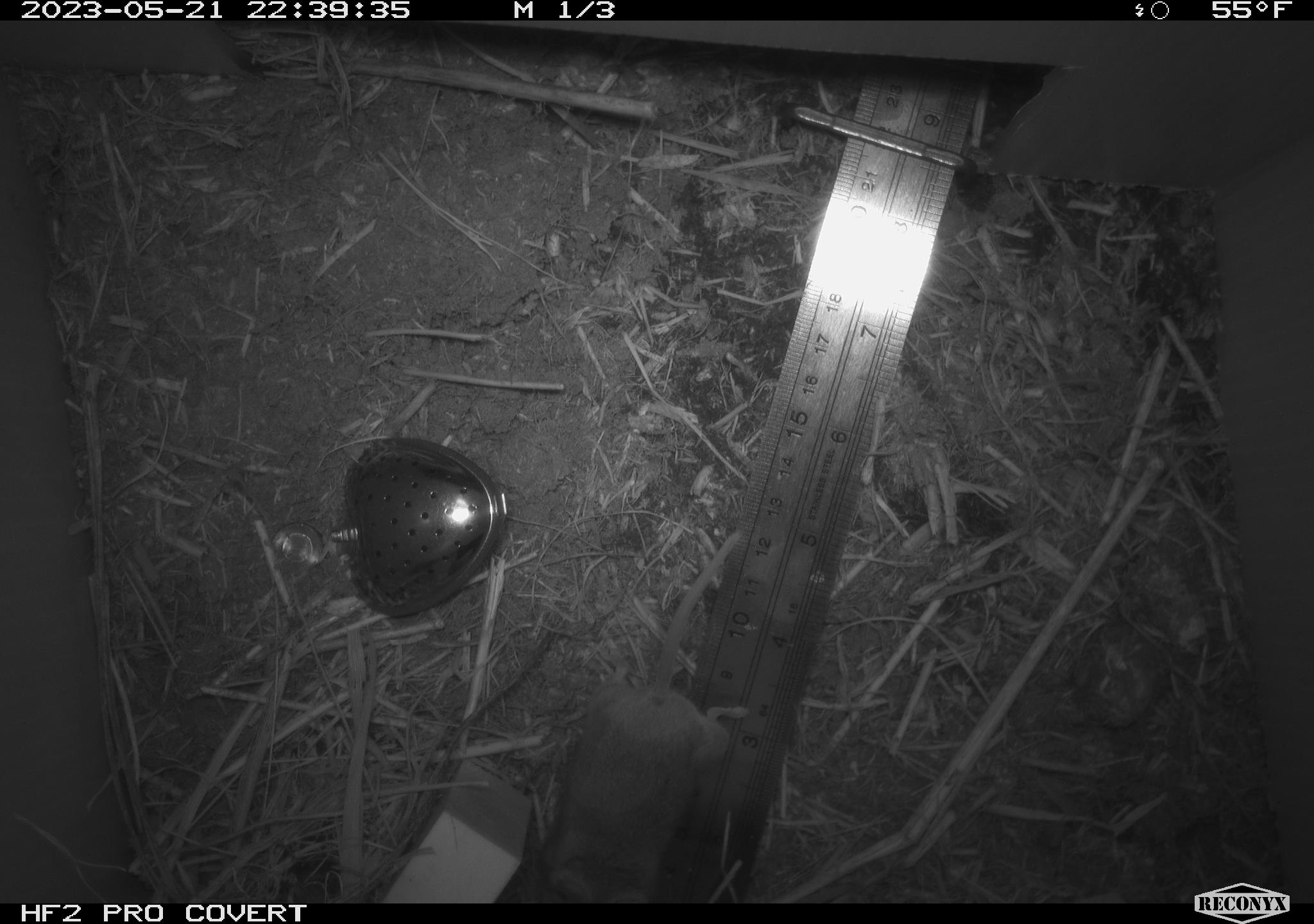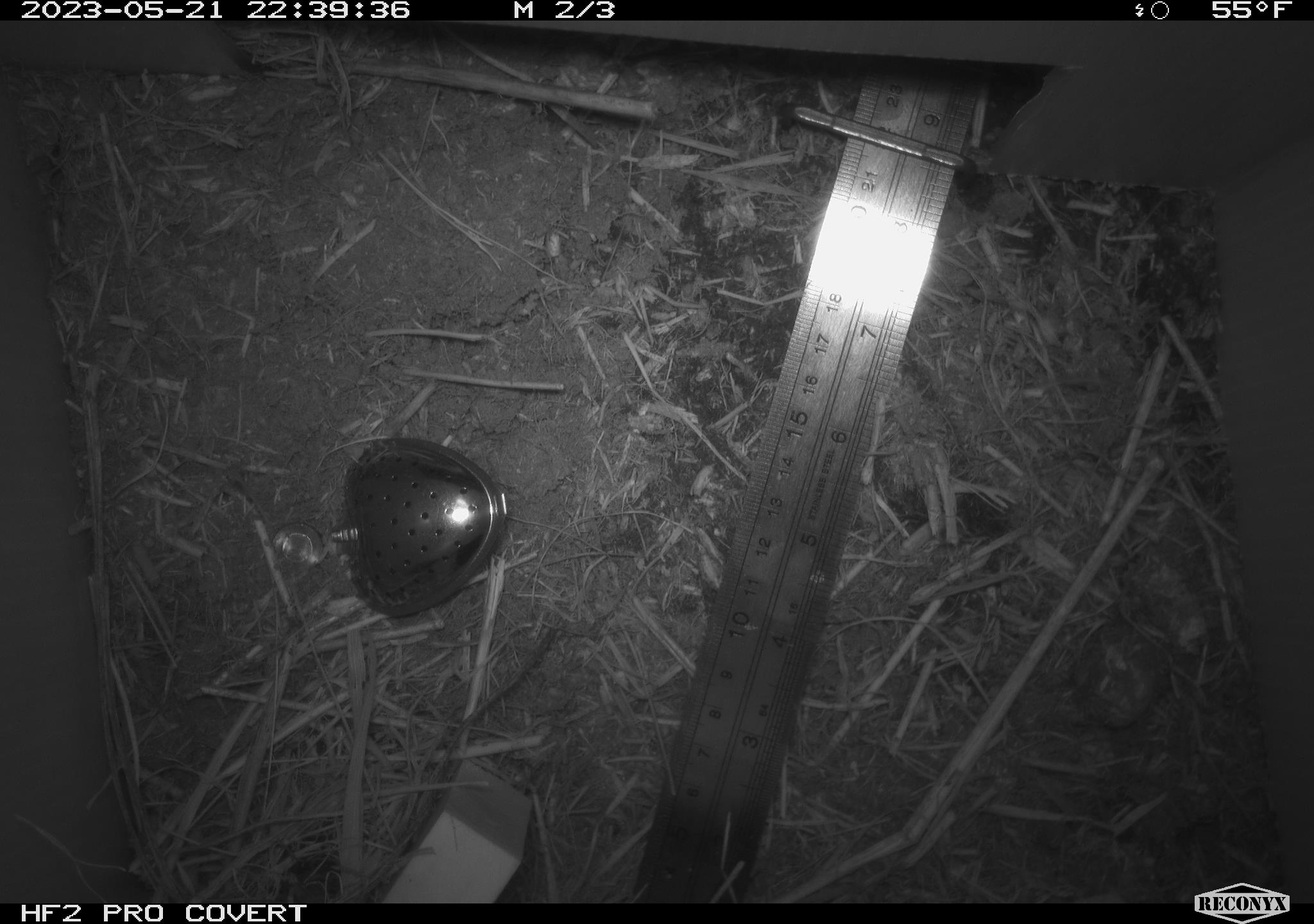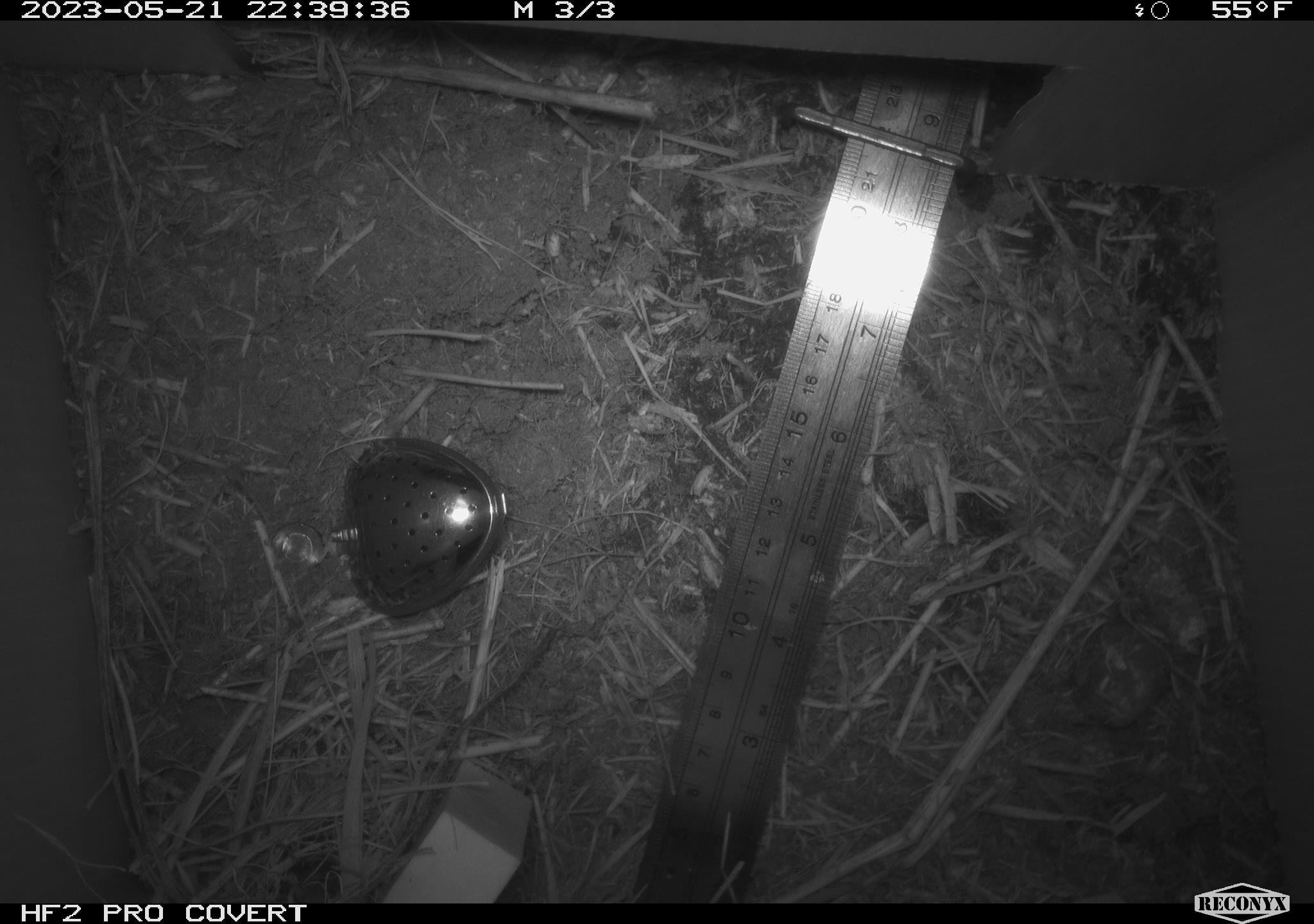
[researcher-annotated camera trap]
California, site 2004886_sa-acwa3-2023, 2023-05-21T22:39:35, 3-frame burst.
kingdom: Animalia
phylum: Chordata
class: Mammalia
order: Rodentia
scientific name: Rodentia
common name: mouse species